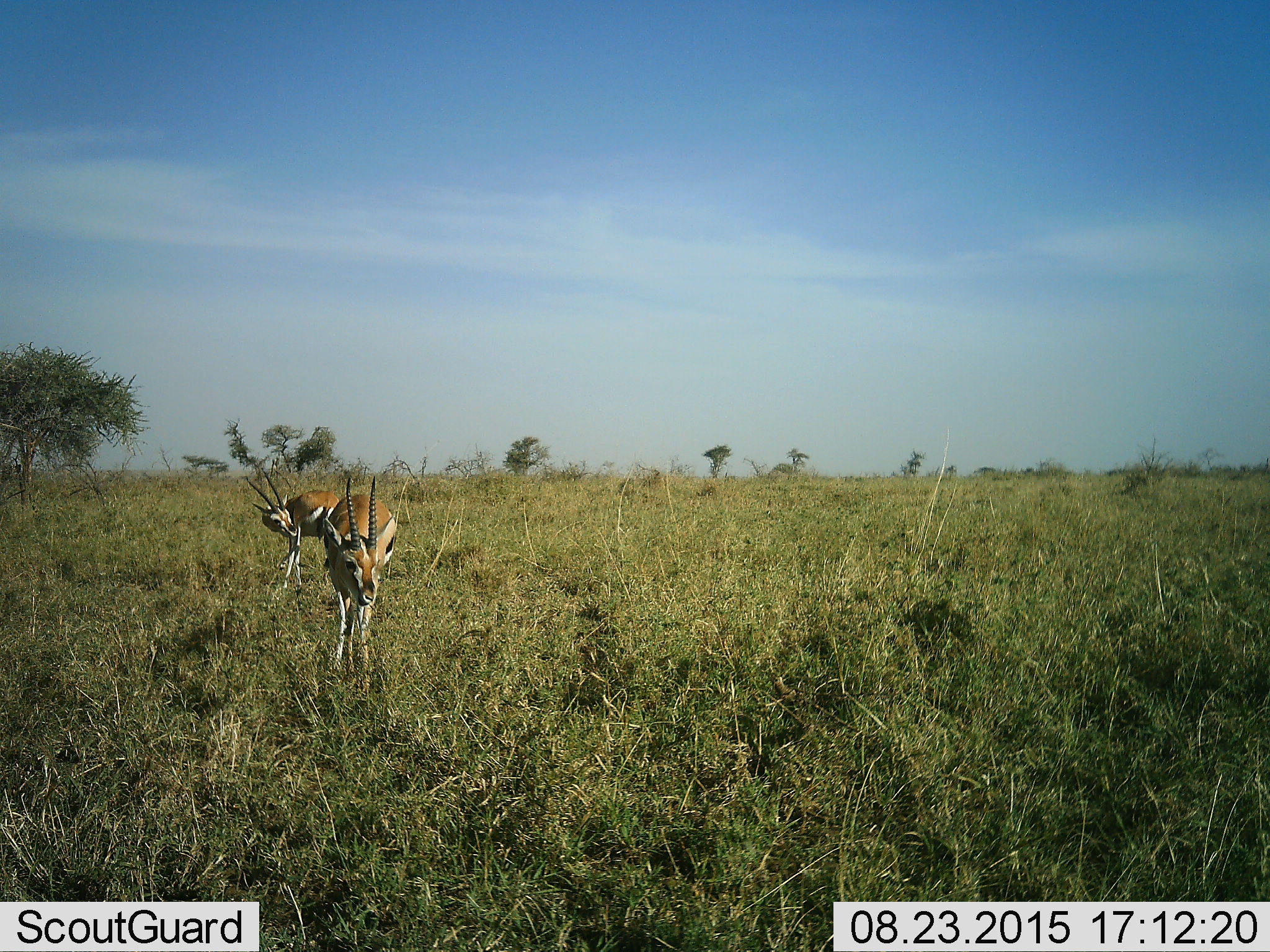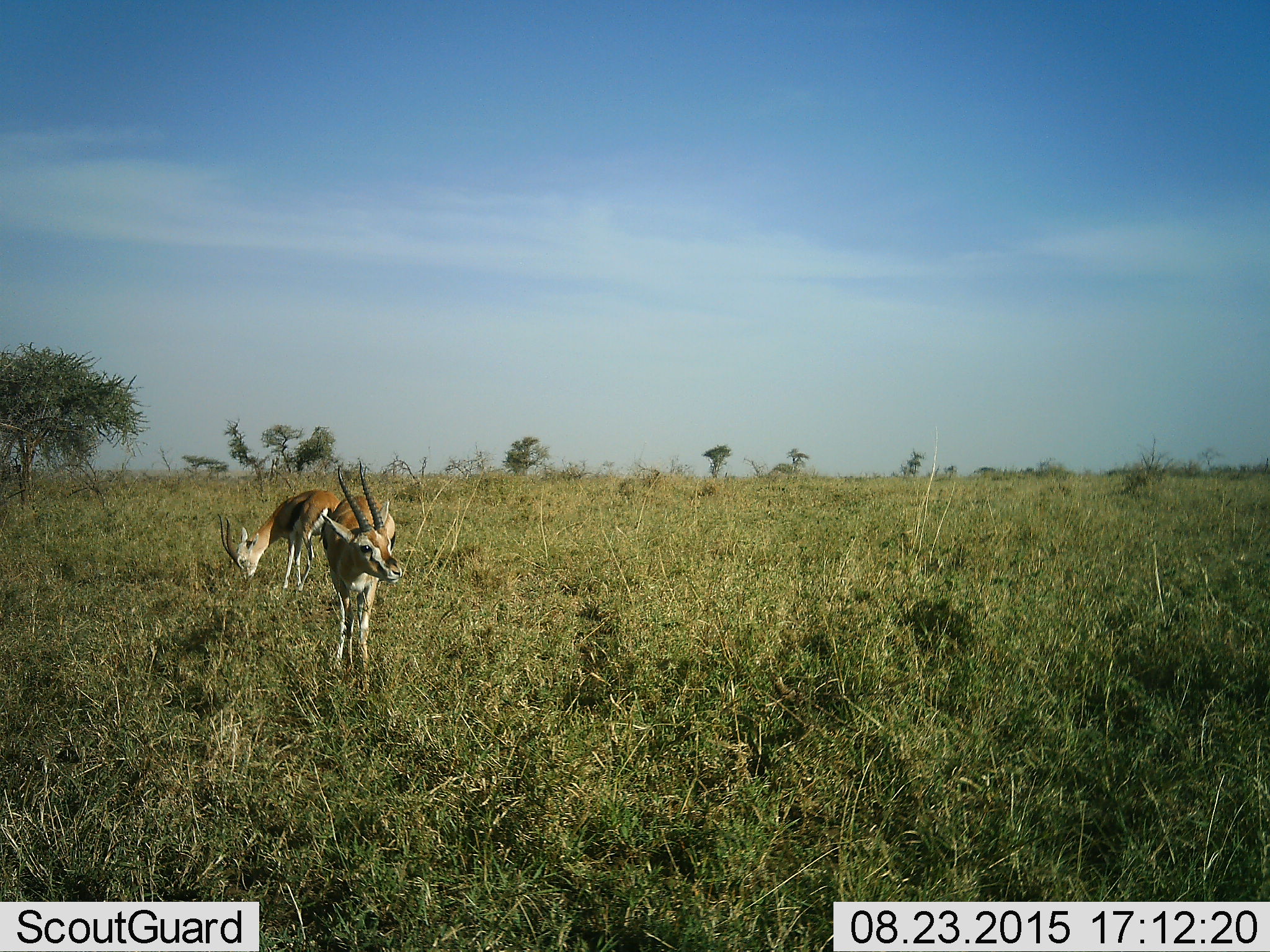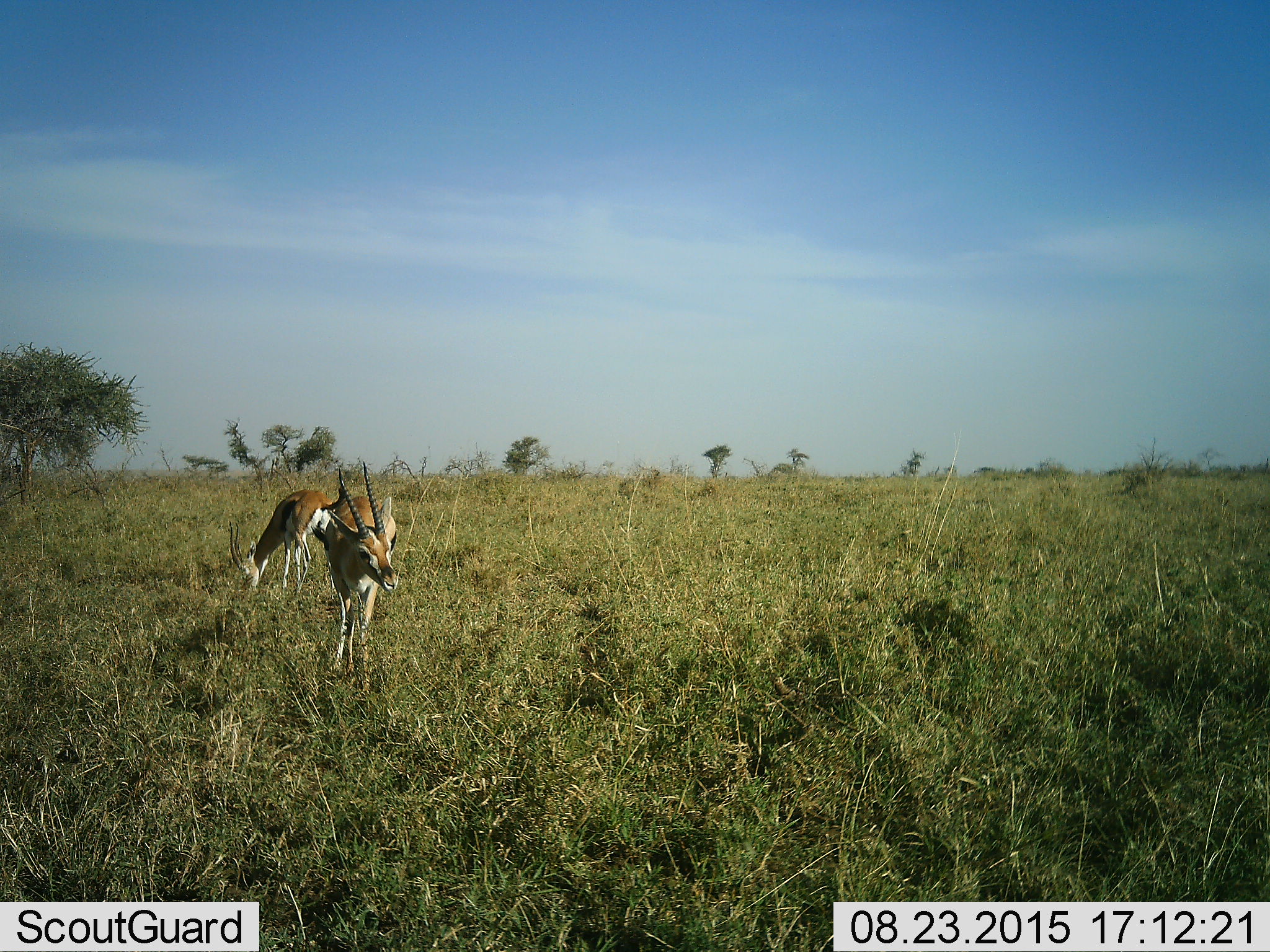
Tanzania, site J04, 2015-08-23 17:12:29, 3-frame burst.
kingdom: Animalia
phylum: Chordata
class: Mammalia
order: Artiodactyla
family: Bovidae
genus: Eudorcas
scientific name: Eudorcas thomsonii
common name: thomson's gazelle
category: gazellethomsons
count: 2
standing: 90%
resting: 0%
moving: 10%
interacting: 10%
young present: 0%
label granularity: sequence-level